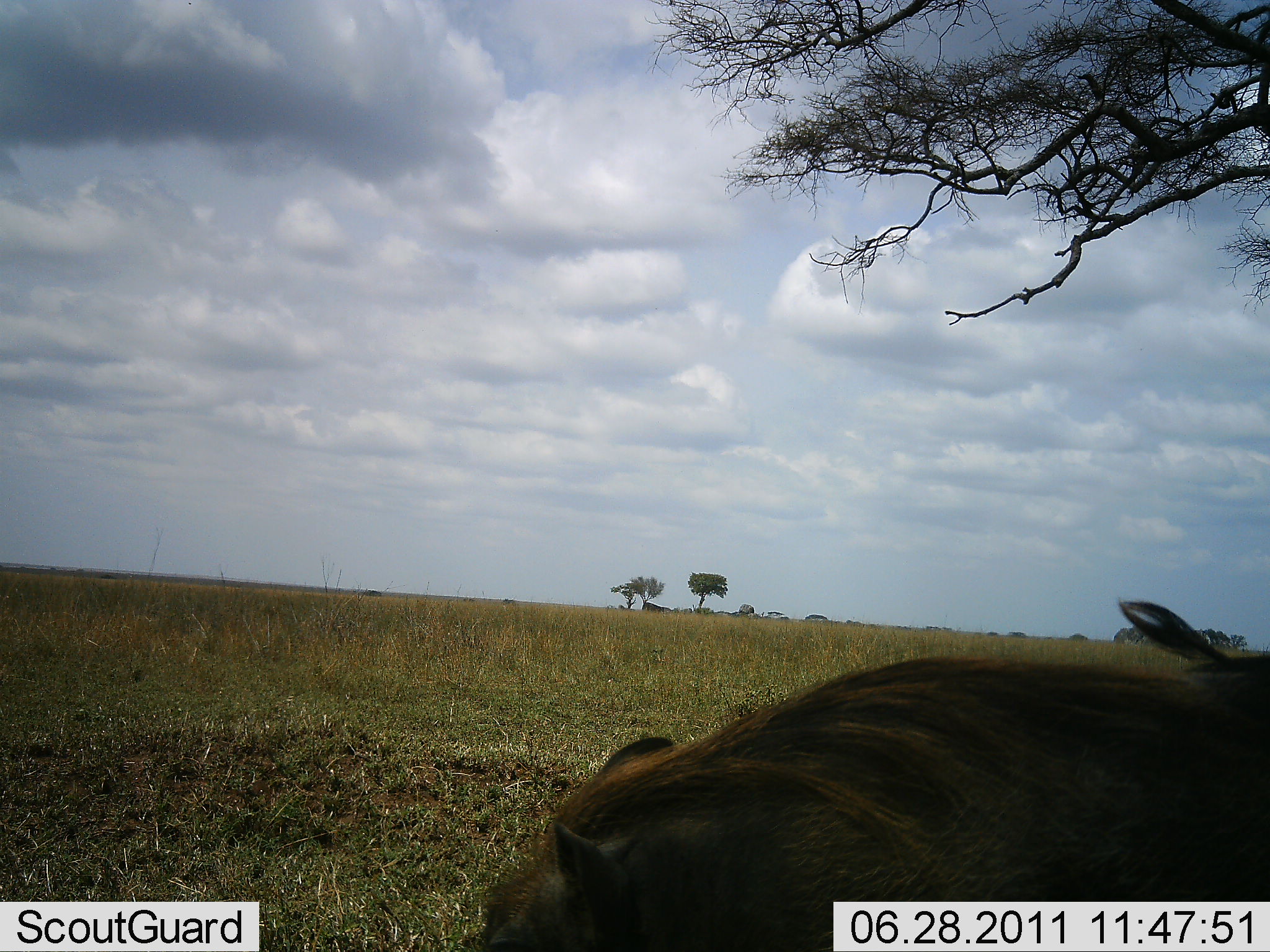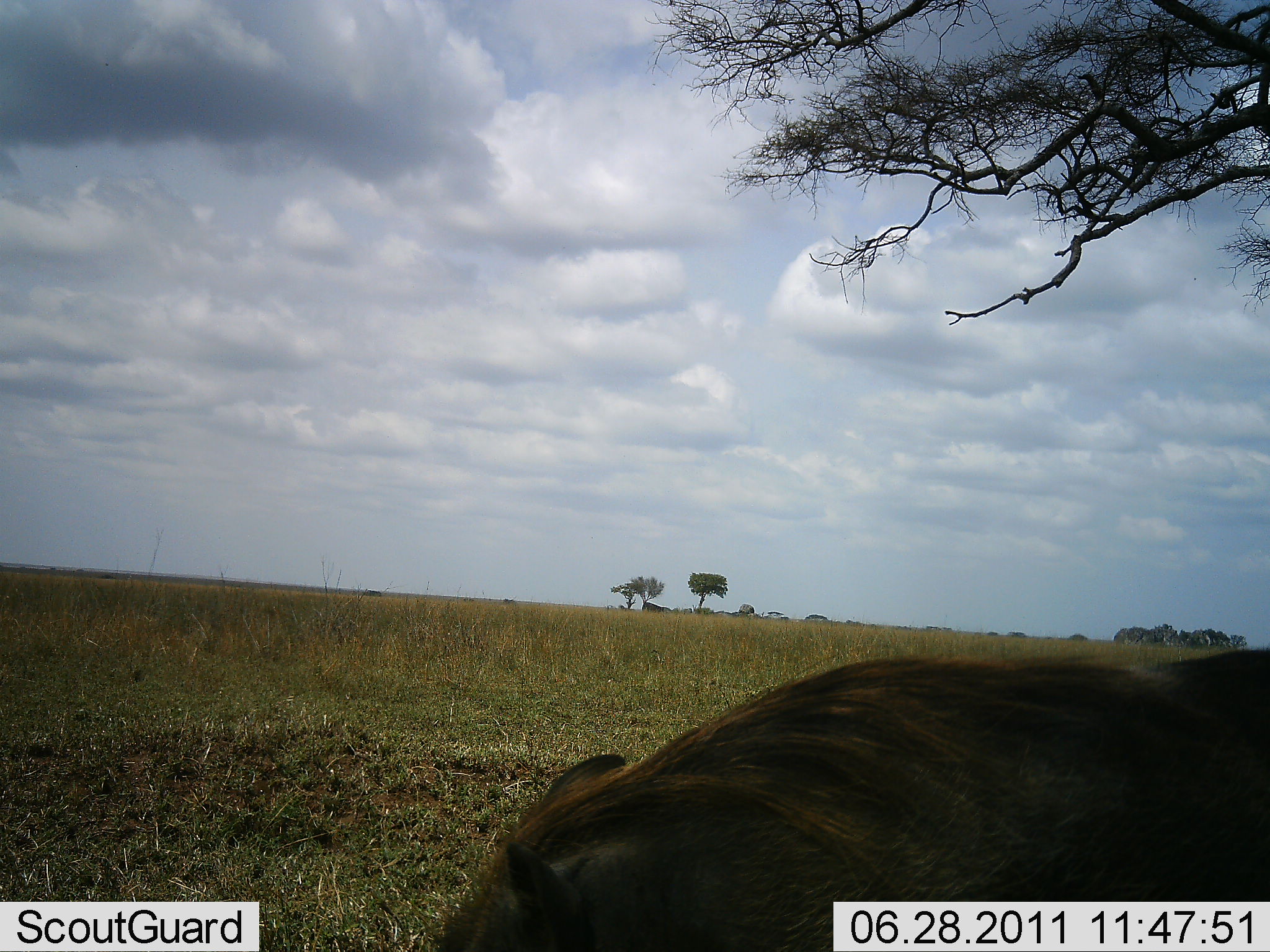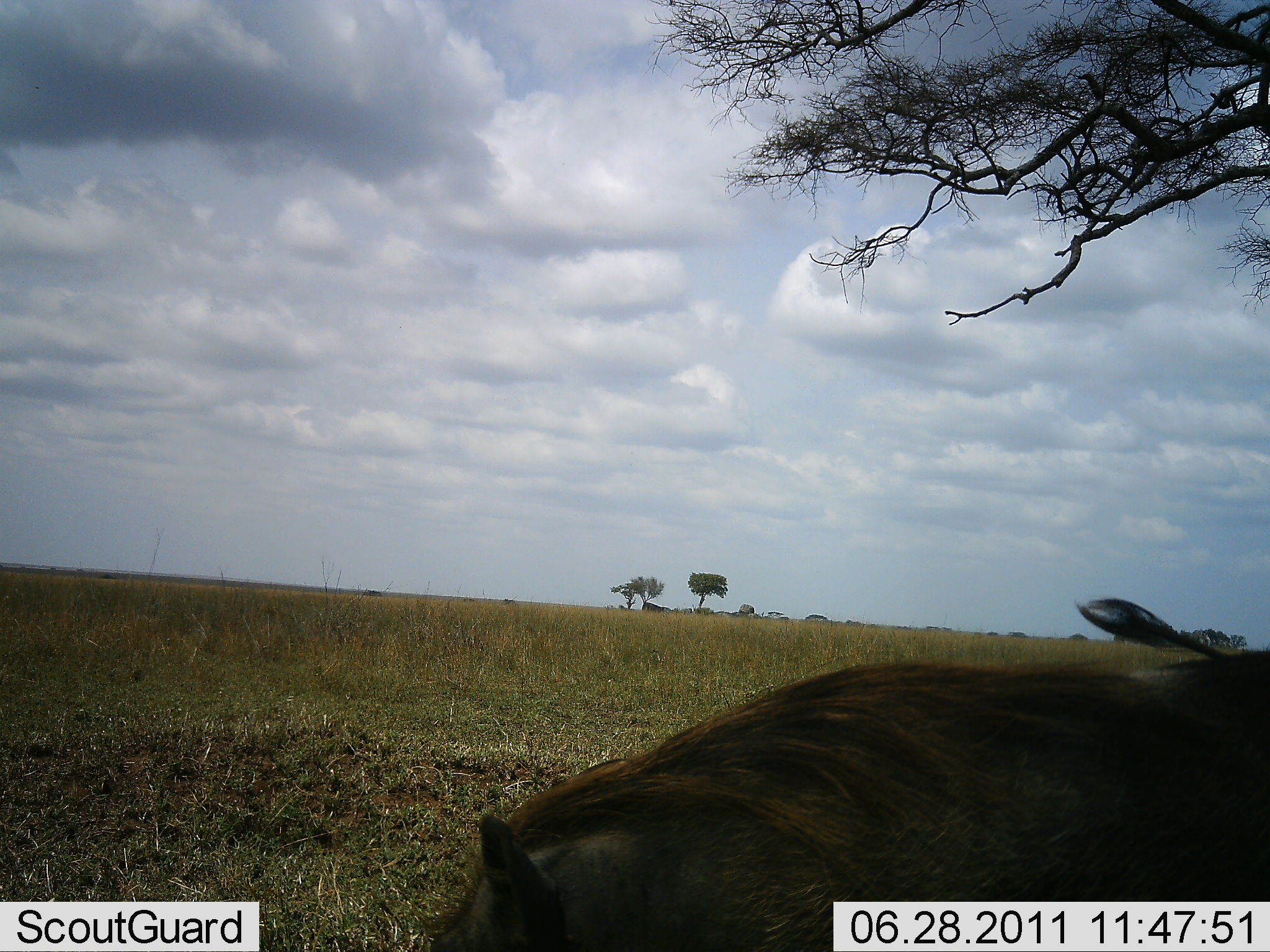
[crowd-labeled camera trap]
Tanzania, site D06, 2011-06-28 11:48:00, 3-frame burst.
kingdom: Animalia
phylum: Chordata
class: Mammalia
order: Artiodactyla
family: Suidae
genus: Phacochoerus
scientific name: Phacochoerus africanus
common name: warthog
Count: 1.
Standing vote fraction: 40%.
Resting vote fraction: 0%.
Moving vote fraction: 20%.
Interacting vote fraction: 0%.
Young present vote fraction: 0%.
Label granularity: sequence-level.